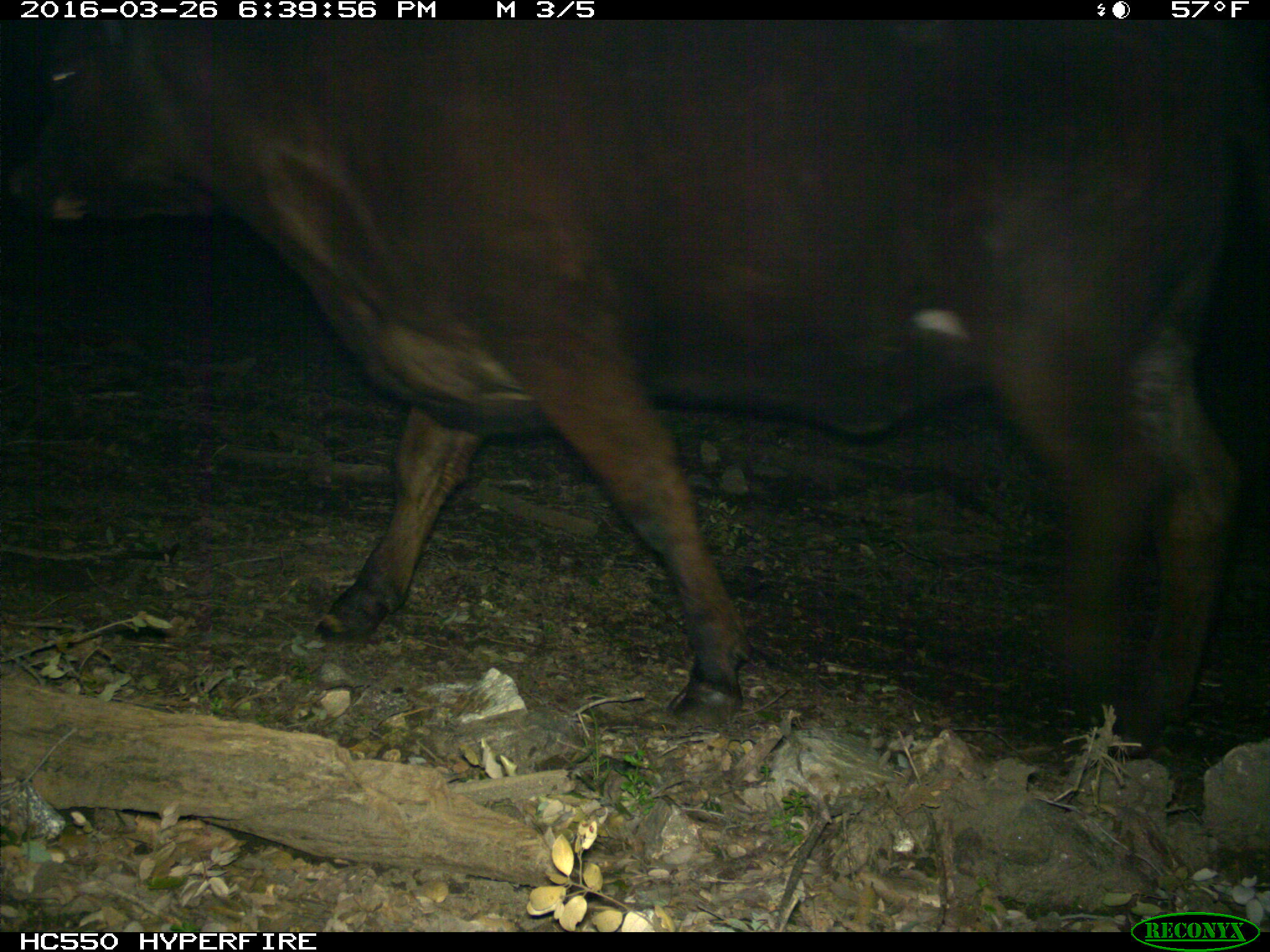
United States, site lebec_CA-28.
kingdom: Animalia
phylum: Chordata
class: Mammalia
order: Artiodactyla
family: Bovidae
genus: Bos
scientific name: Bos taurus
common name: domestic cow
Bos taurus (domestic cow).